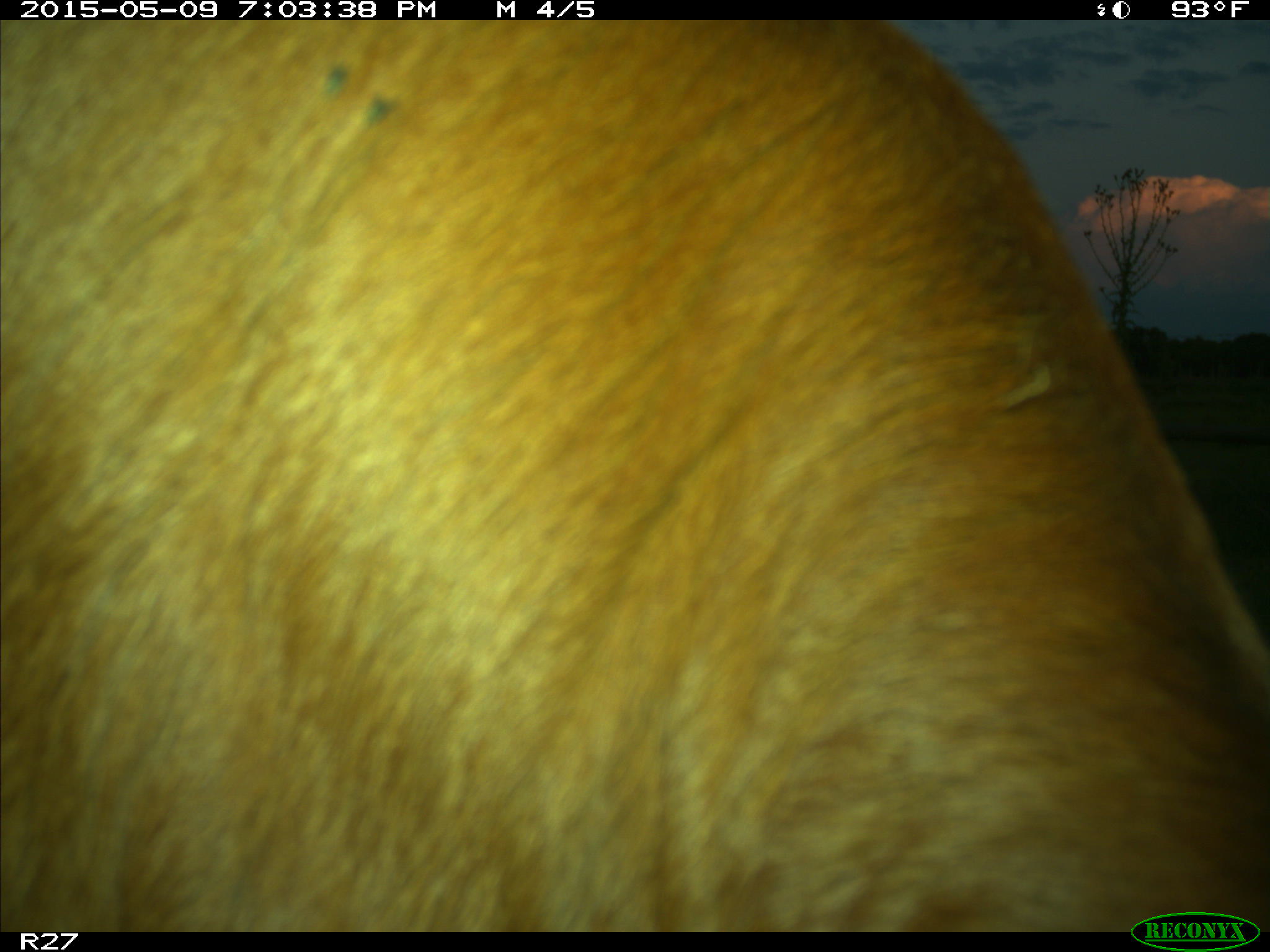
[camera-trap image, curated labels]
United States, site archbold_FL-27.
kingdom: Animalia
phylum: Chordata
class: Mammalia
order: Artiodactyla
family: Bovidae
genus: Bos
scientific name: Bos taurus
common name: domestic cow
Bos taurus (domestic cow).